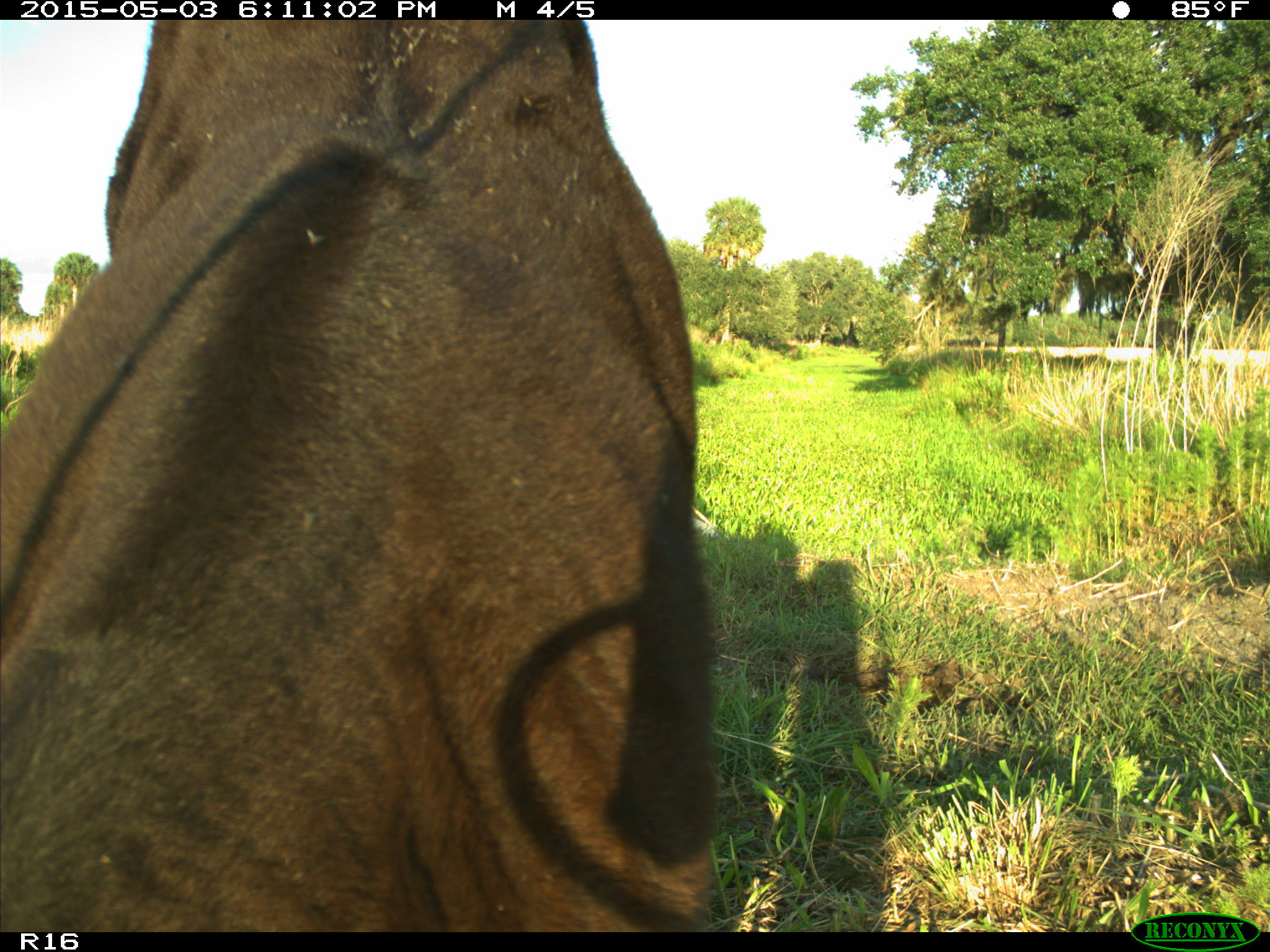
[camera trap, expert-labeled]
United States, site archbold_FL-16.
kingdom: Animalia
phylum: Chordata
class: Mammalia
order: Artiodactyla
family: Bovidae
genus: Bos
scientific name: Bos taurus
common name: domestic cow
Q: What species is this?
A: Bos taurus (domestic cow).